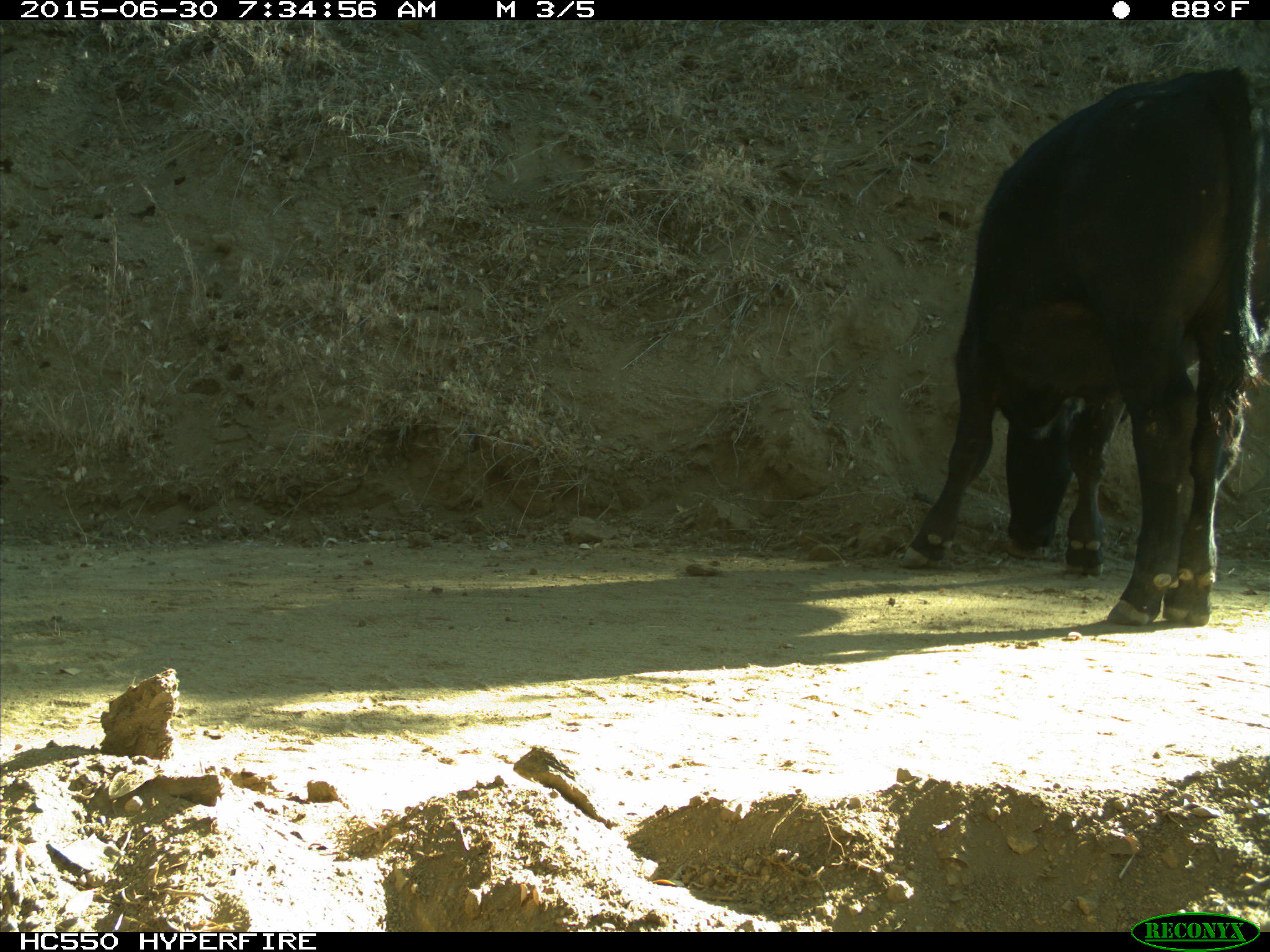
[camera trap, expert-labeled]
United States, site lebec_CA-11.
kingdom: Animalia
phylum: Chordata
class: Mammalia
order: Artiodactyla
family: Bovidae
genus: Bos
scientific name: Bos taurus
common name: domestic cow